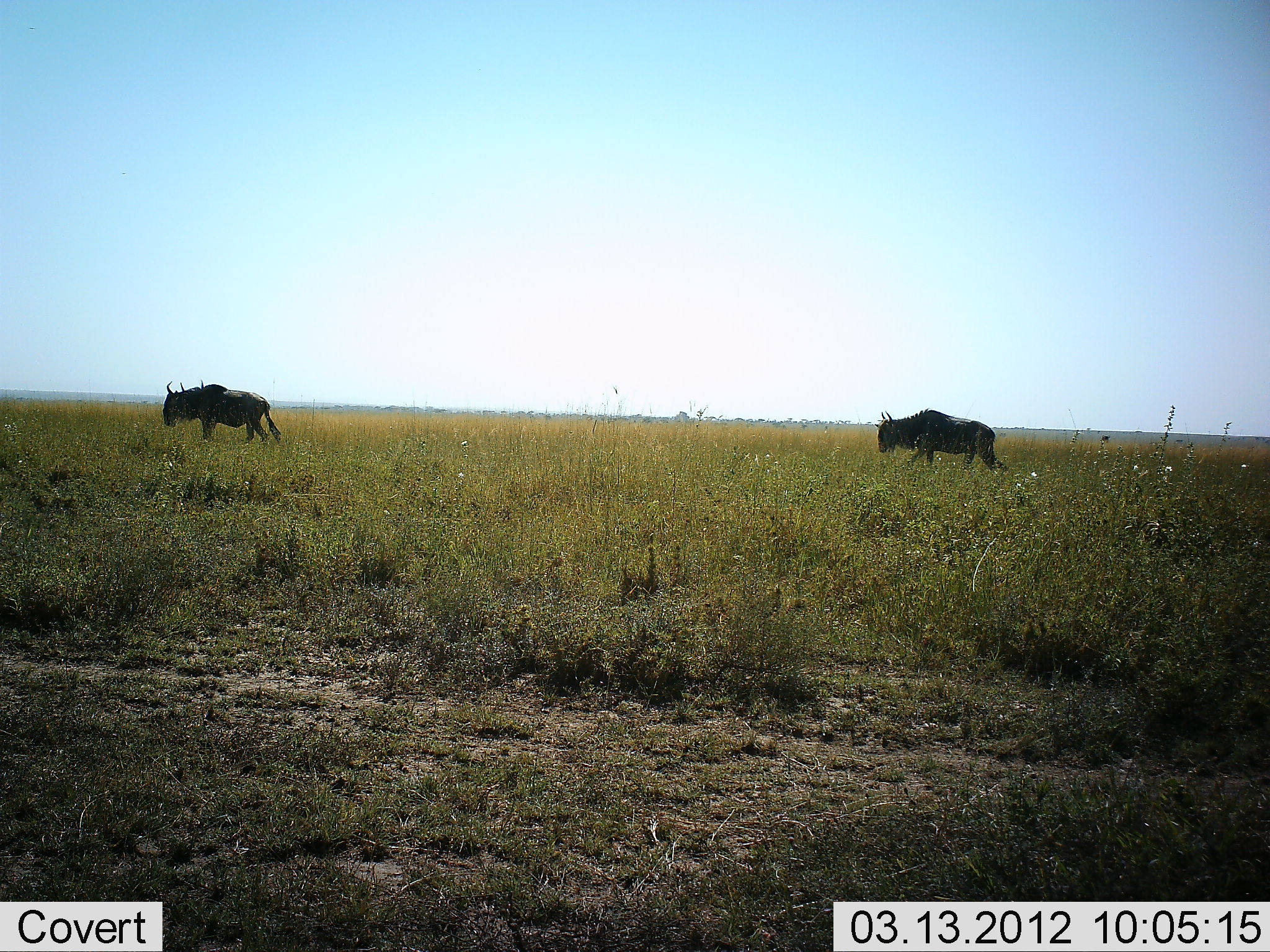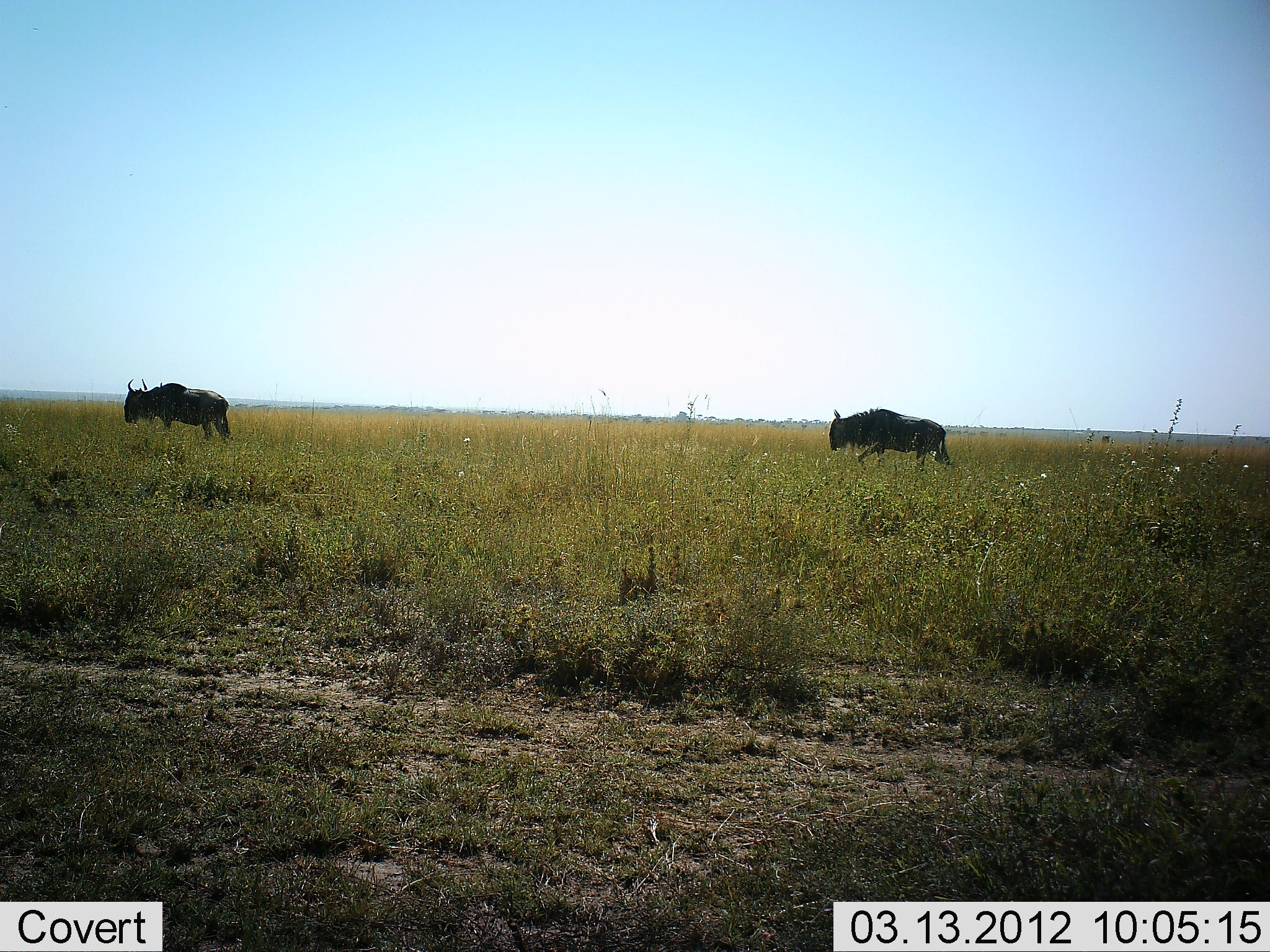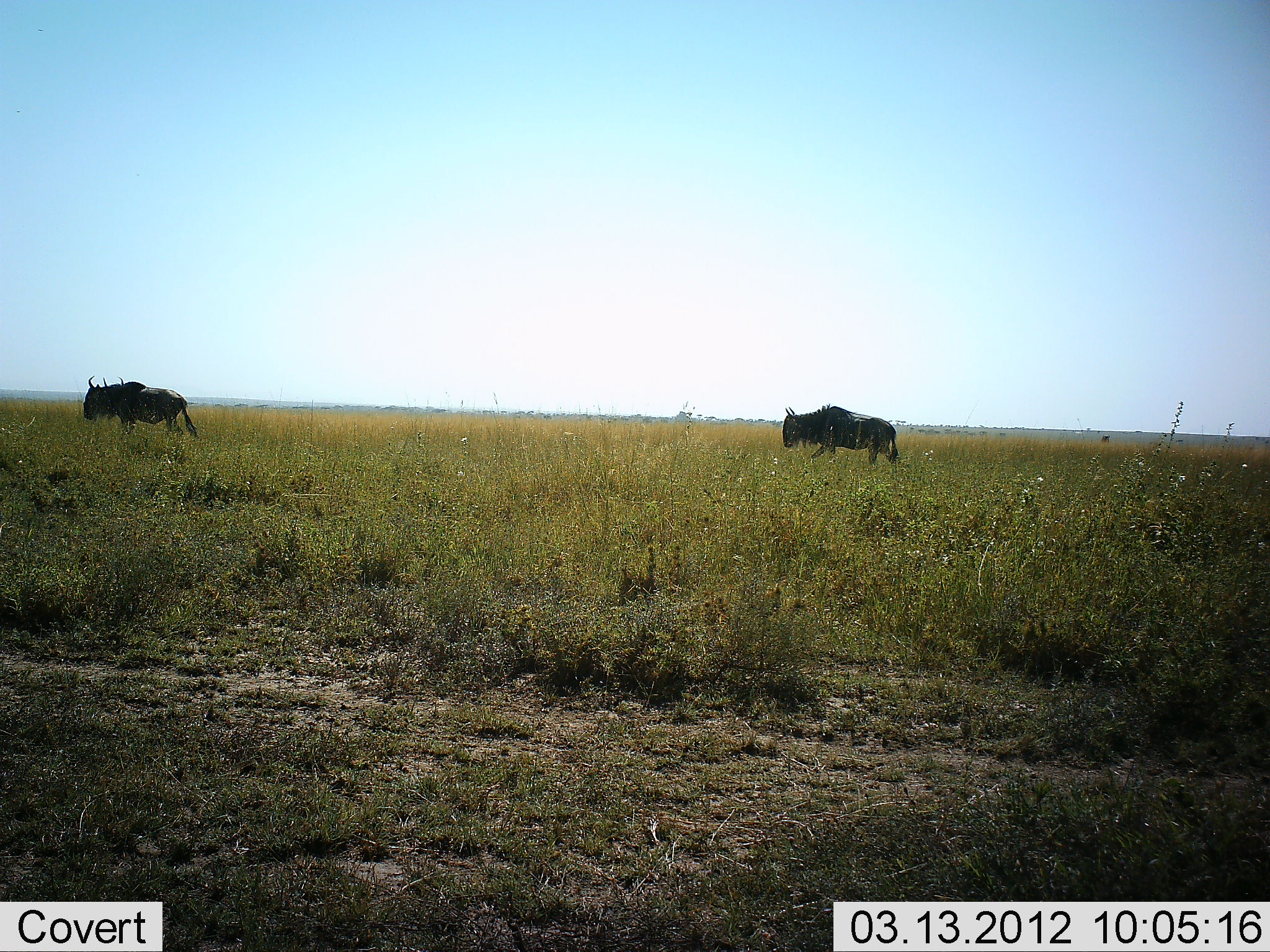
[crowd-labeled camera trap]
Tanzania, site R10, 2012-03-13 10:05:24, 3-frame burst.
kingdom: Animalia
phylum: Chordata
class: Mammalia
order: Artiodactyla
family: Bovidae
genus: Connochaetes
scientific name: Connochaetes taurinus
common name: blue wildebeest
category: wildebeest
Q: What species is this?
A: Wildebeest (blue wildebeest) (Connochaetes taurinus).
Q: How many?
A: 2.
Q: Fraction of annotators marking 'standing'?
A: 7%.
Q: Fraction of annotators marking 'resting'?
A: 0%.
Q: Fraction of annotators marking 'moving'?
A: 100%.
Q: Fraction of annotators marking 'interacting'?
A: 0%.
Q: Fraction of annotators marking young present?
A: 0%.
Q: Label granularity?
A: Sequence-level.